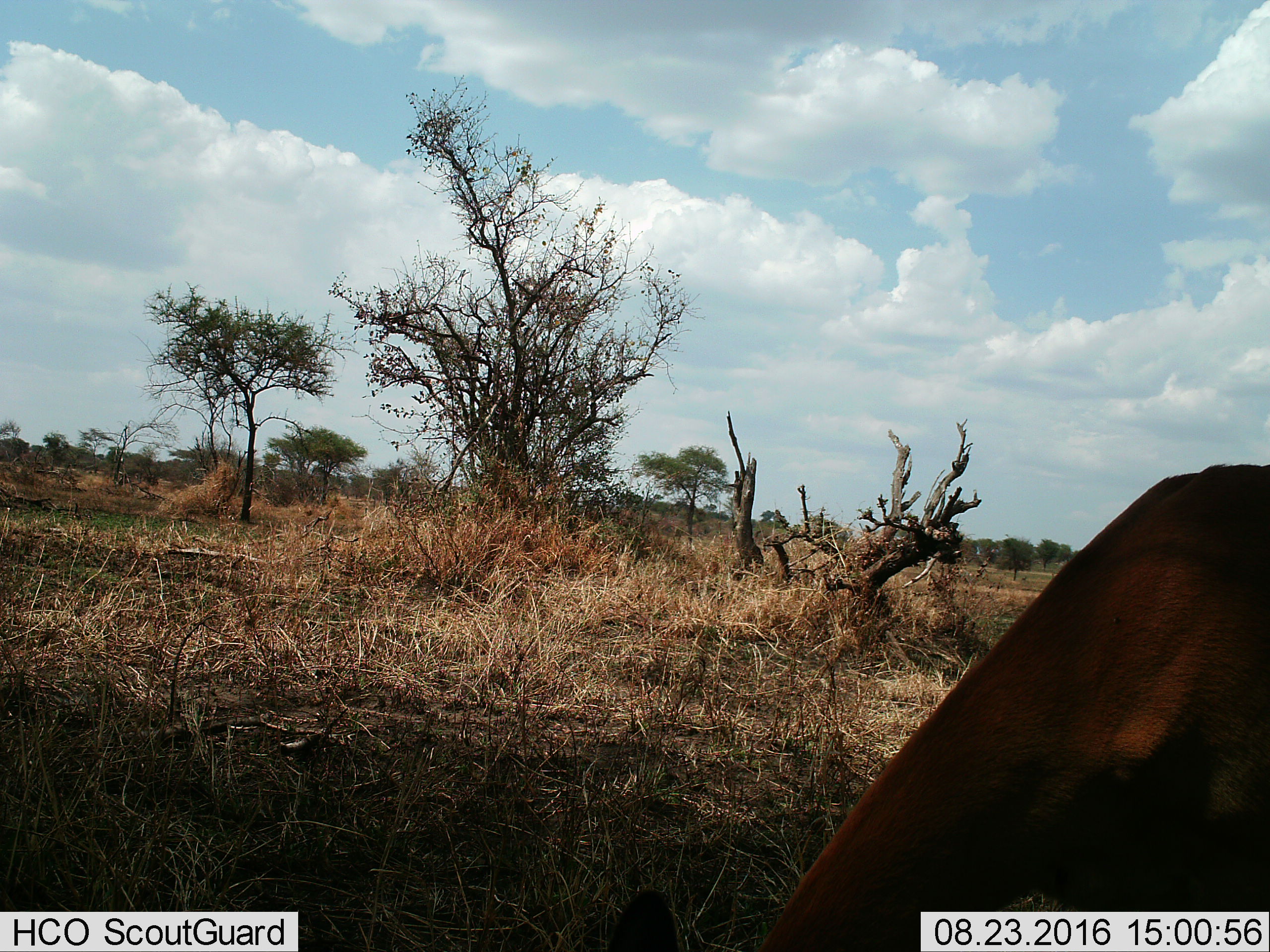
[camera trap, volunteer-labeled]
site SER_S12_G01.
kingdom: Animalia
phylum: Chordata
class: Mammalia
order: Artiodactyla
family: Bovidae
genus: Aepyceros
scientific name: Aepyceros melampus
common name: impala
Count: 1.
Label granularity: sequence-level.